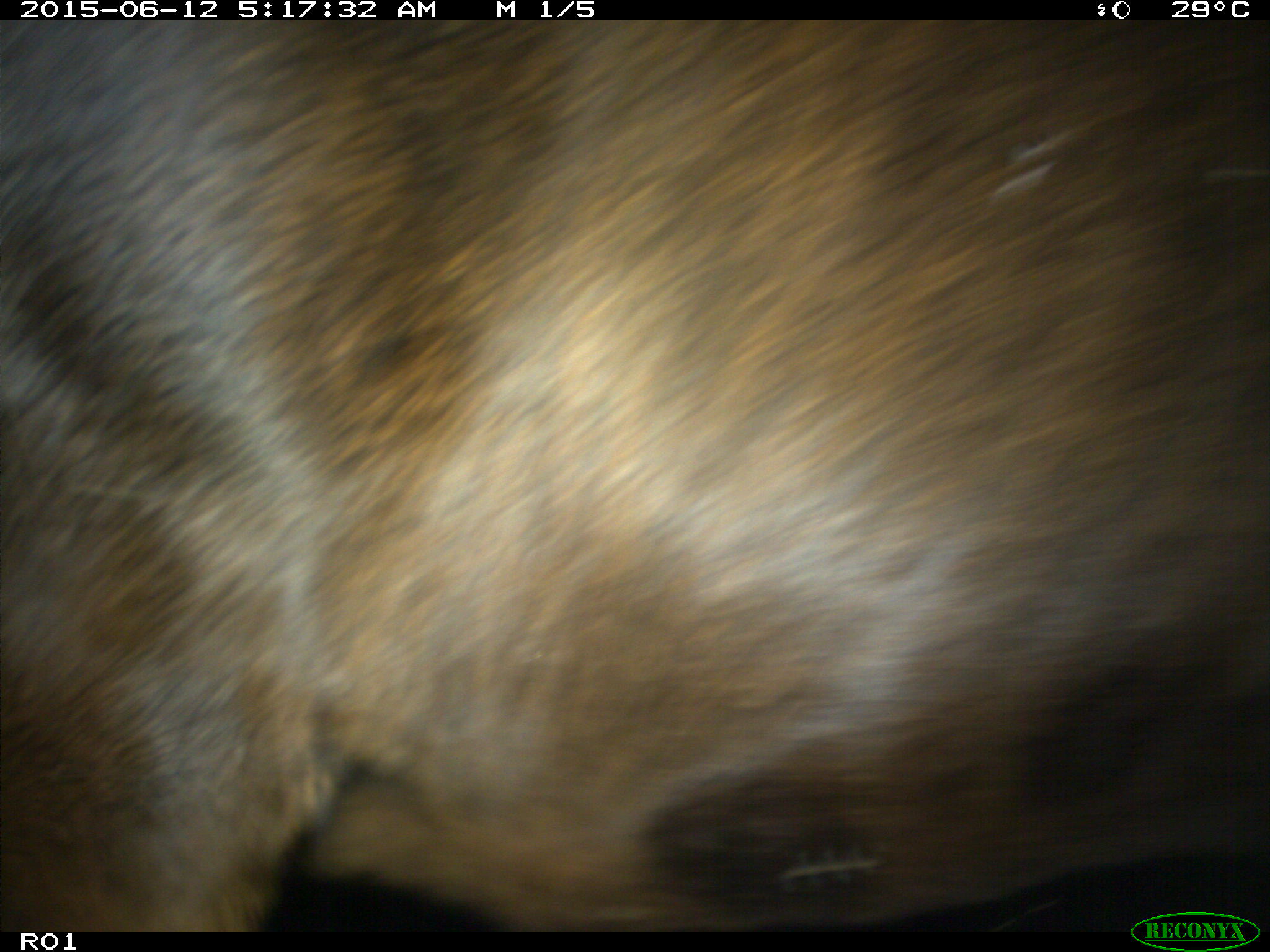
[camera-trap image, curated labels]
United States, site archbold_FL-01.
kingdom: Animalia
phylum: Chordata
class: Mammalia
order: Artiodactyla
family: Bovidae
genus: Bos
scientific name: Bos taurus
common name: domestic cow